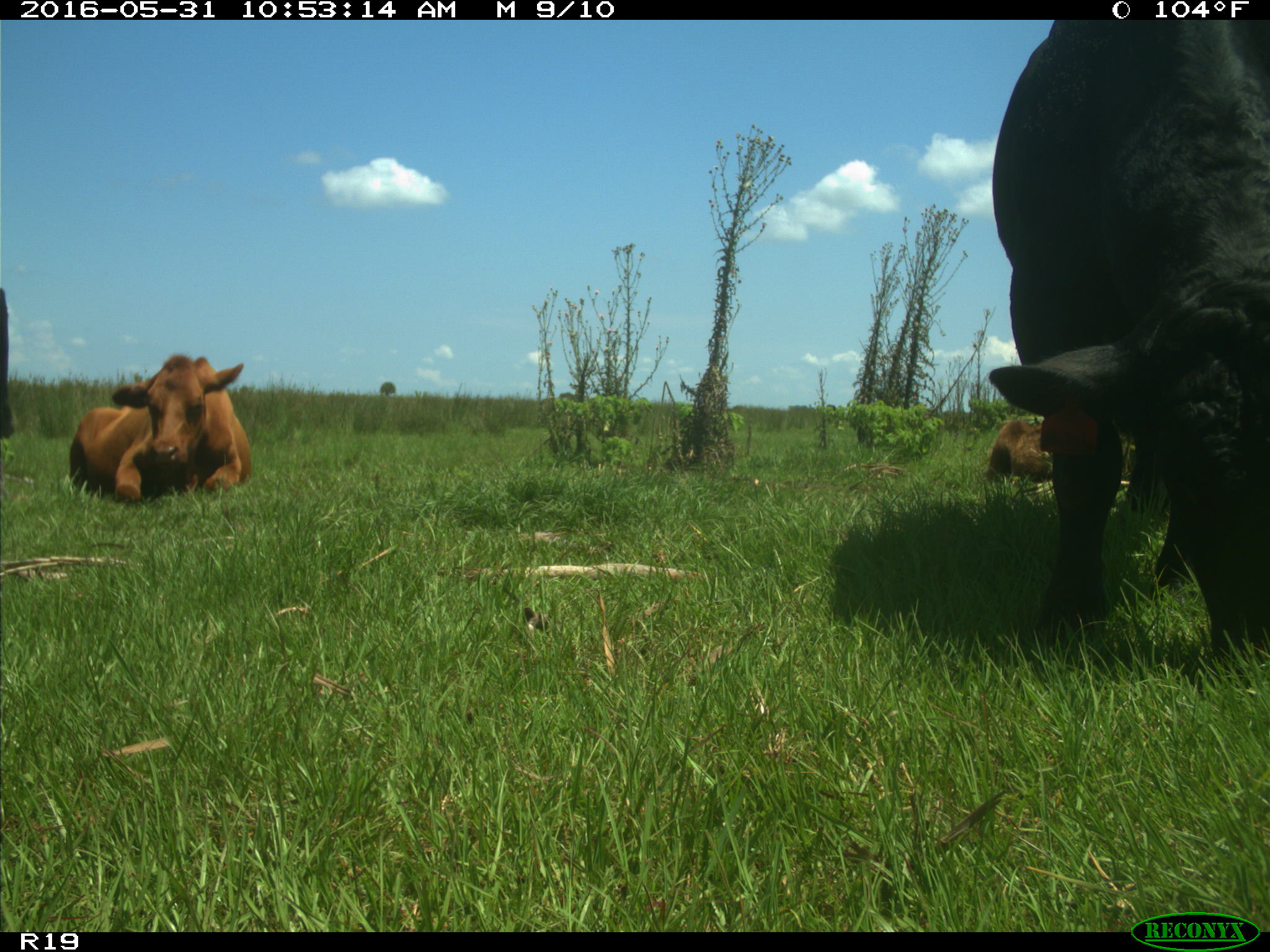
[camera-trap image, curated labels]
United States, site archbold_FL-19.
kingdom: Animalia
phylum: Chordata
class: Mammalia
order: Artiodactyla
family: Bovidae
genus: Bos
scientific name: Bos taurus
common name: domestic cow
Bos taurus (domestic cow).